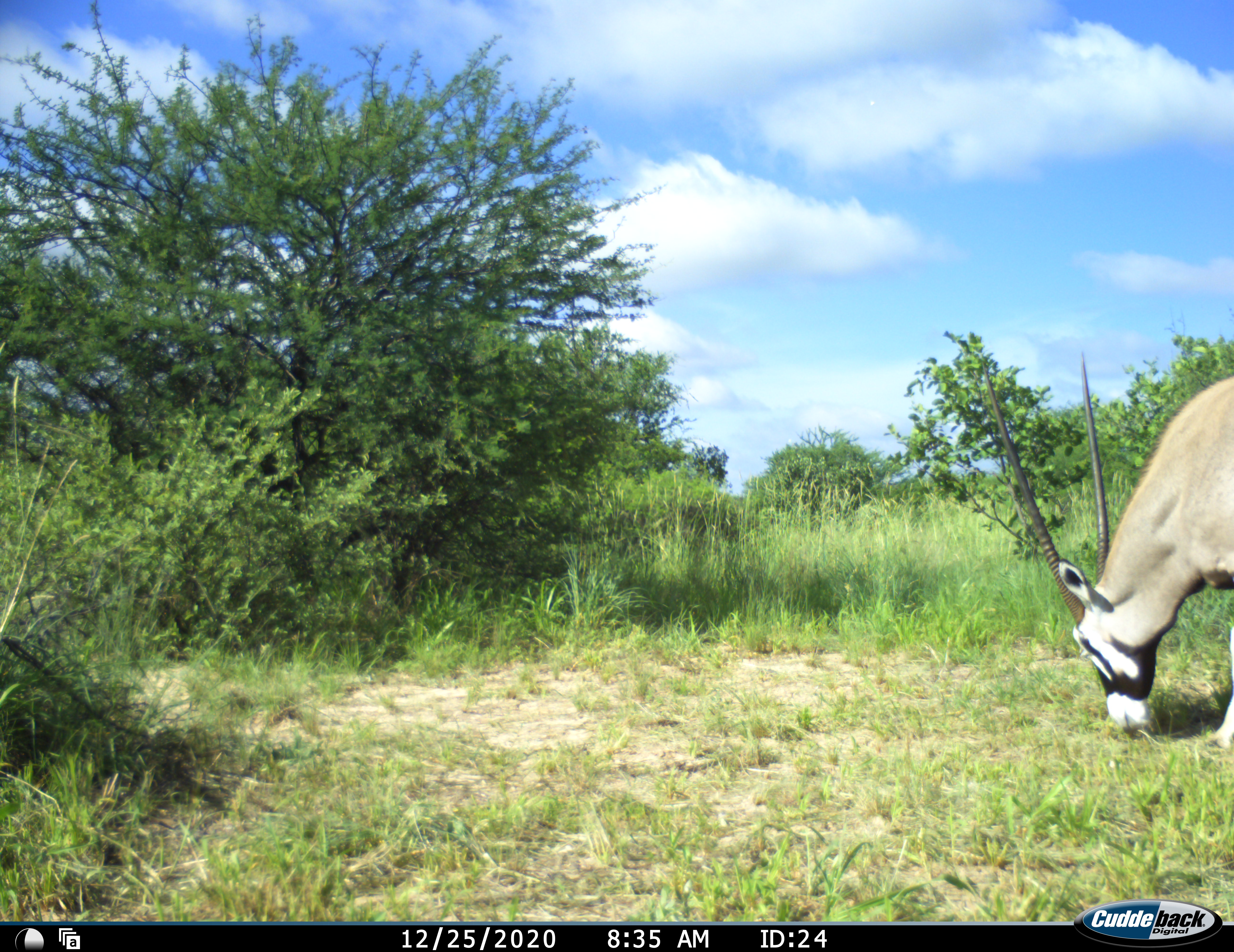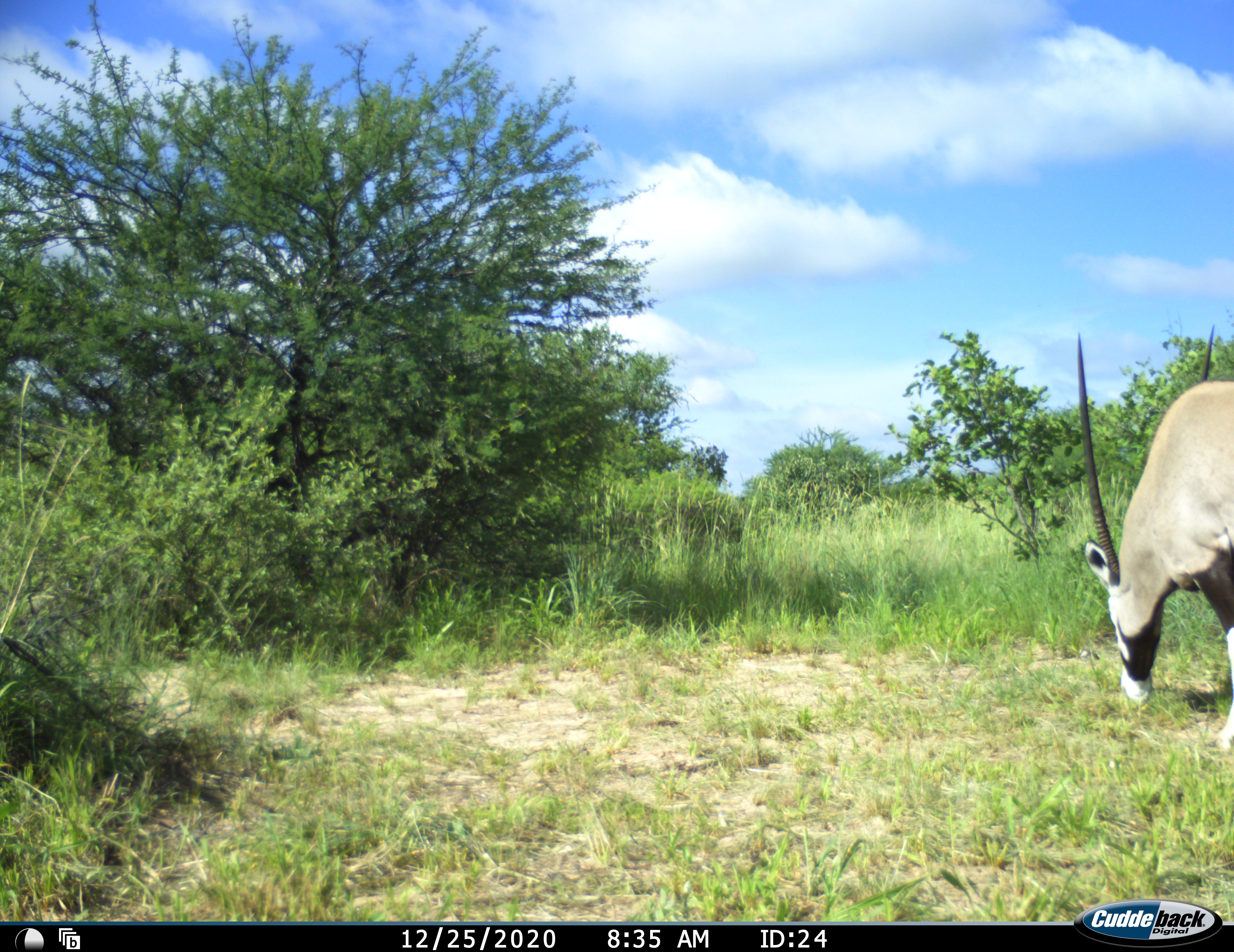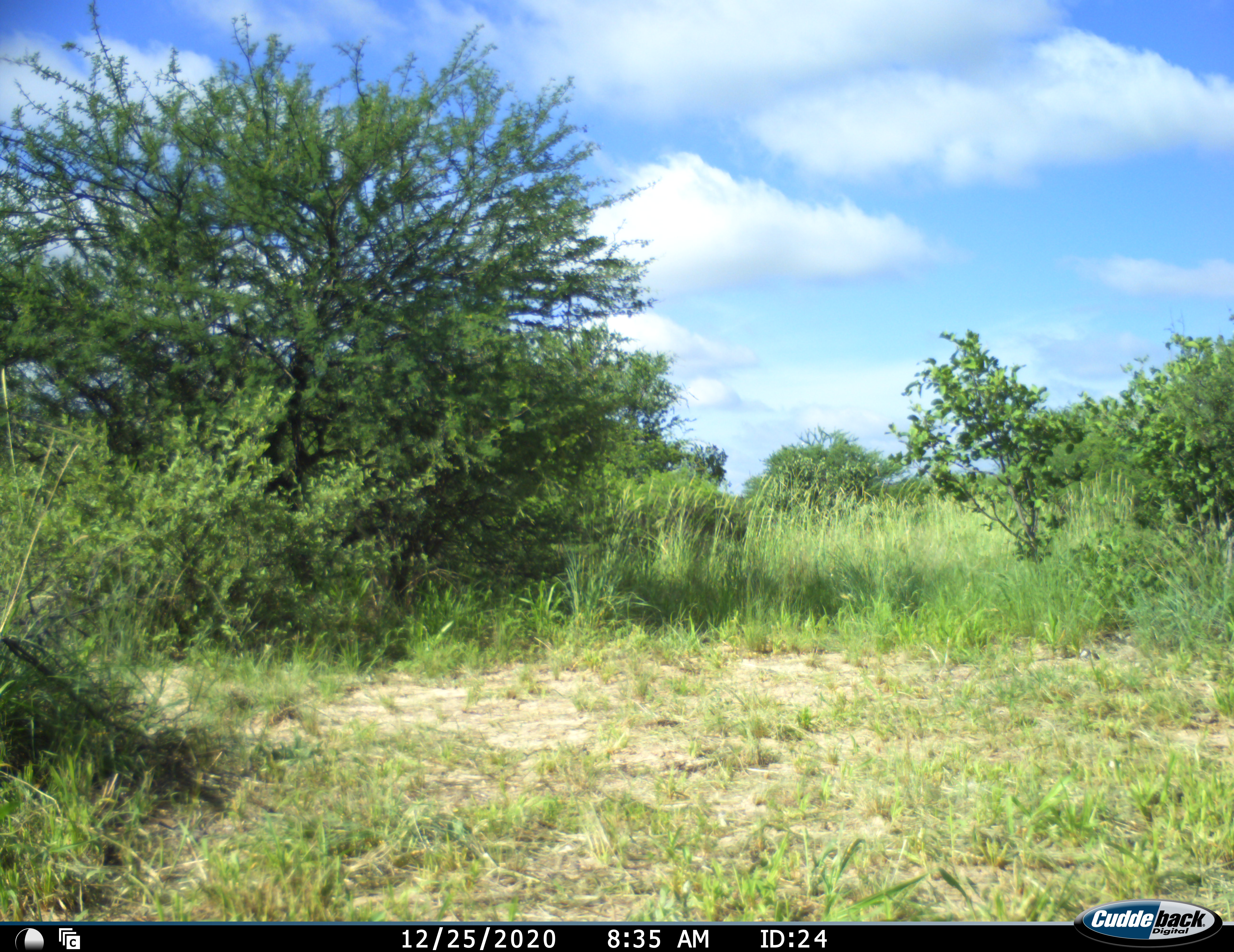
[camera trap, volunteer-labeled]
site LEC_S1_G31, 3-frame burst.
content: unidentified animal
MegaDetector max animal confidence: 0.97